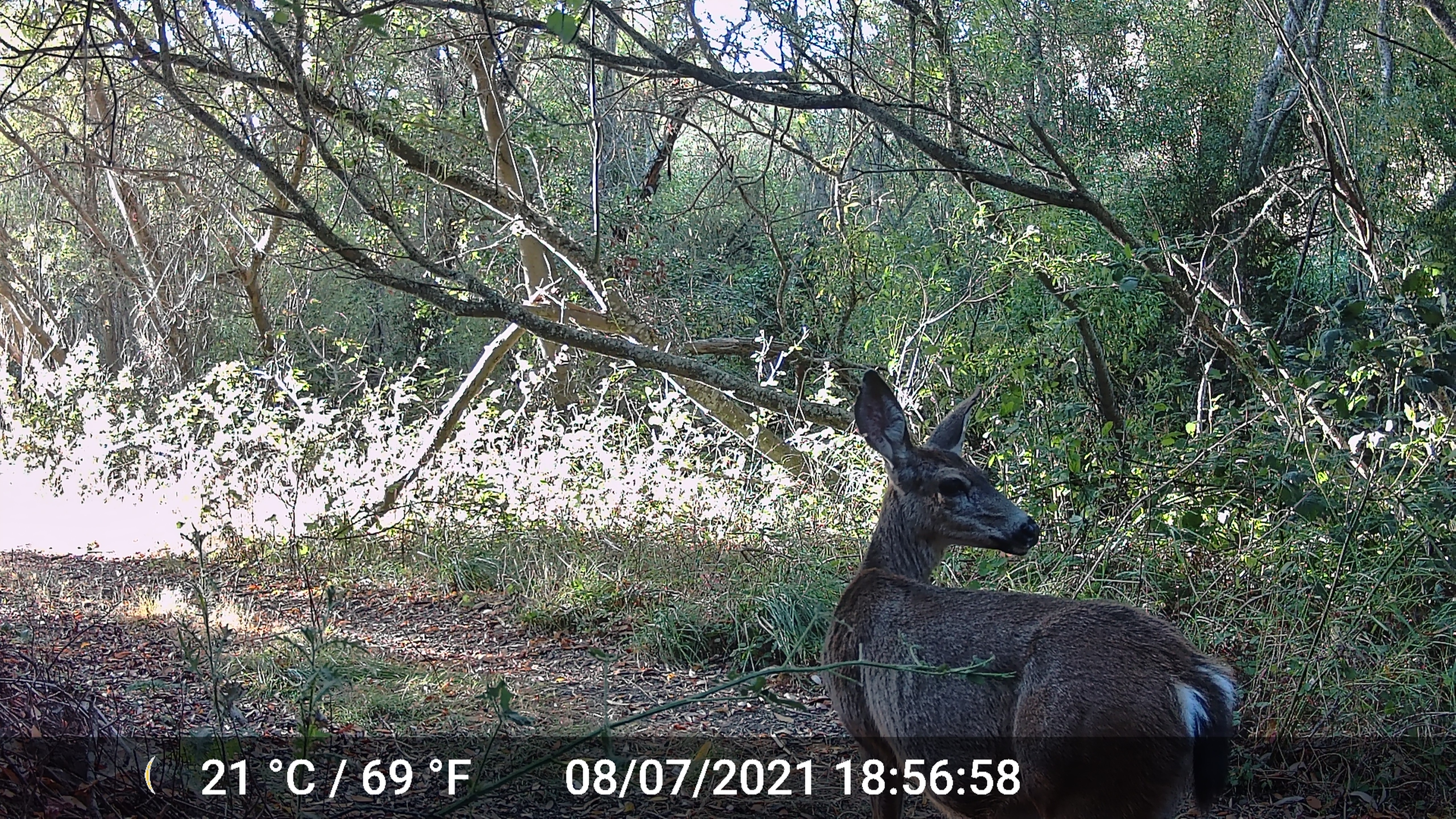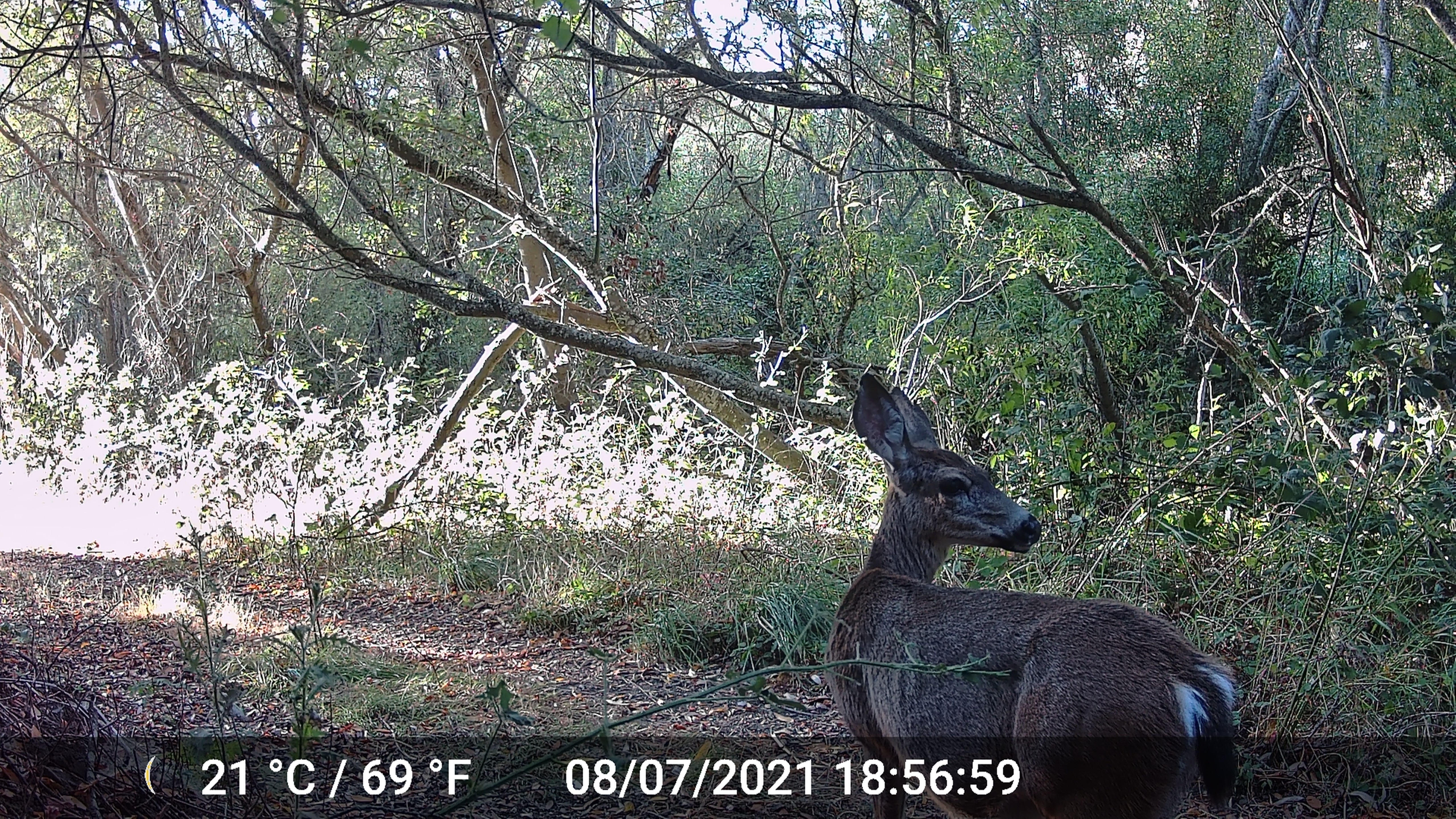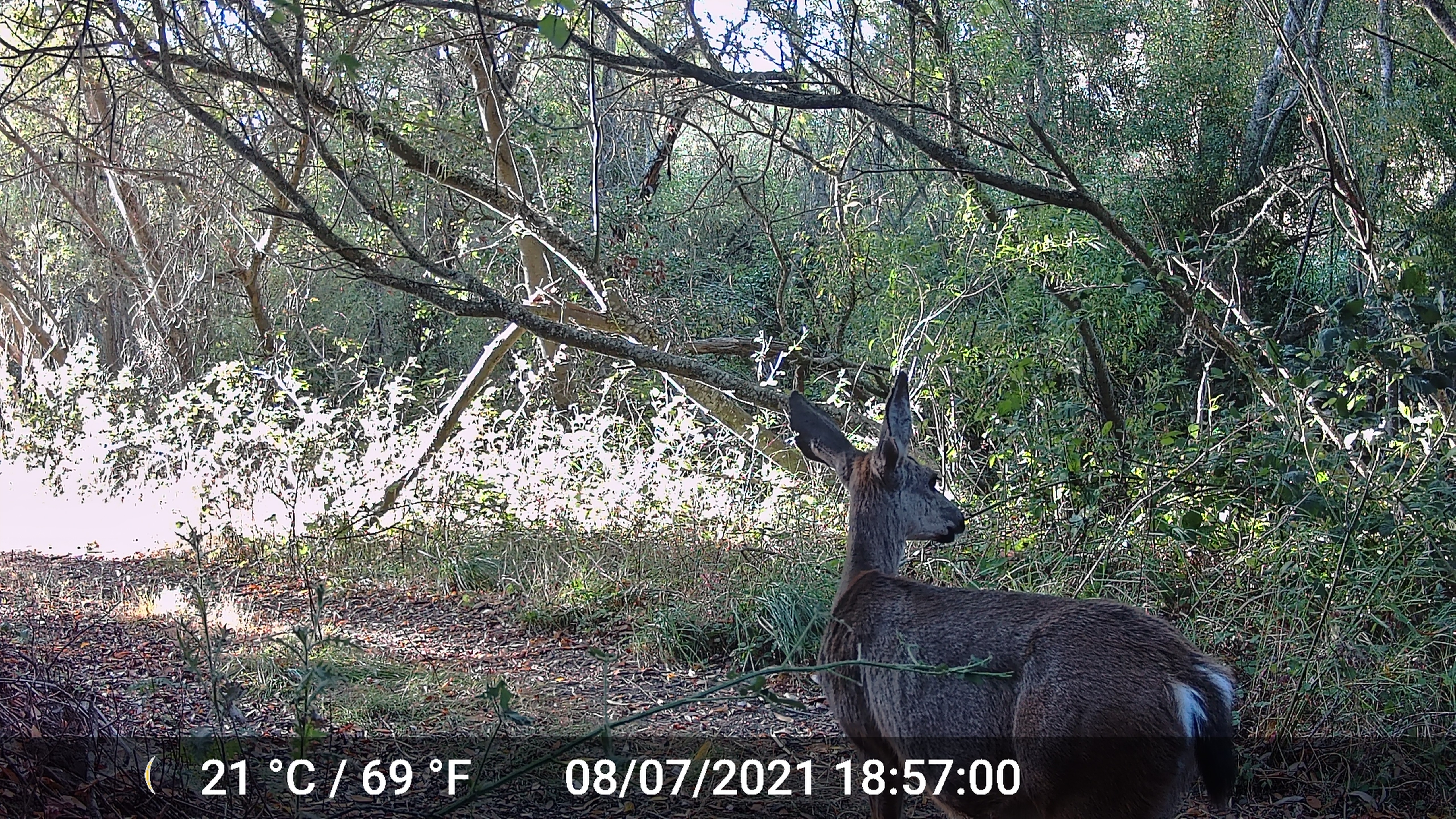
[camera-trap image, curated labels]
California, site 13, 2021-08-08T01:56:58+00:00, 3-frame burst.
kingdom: Animalia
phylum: Chordata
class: Mammalia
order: Artiodactyla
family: Cervidae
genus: Odocoileus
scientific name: Odocoileus hemionus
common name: mule deer